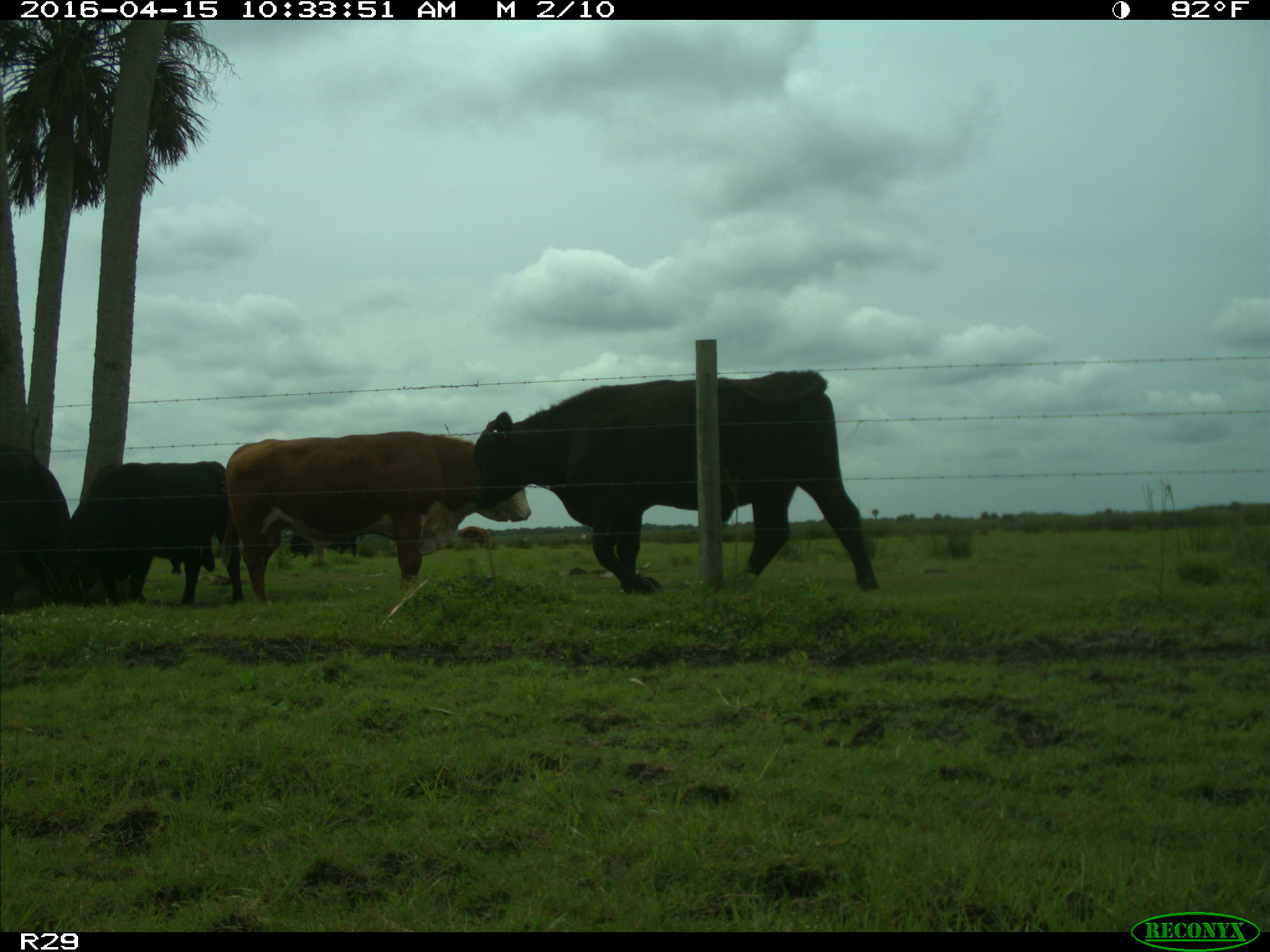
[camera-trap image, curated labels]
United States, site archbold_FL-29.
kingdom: Animalia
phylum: Chordata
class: Mammalia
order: Artiodactyla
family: Bovidae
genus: Bos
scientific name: Bos taurus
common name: domestic cow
Bos taurus (domestic cow).